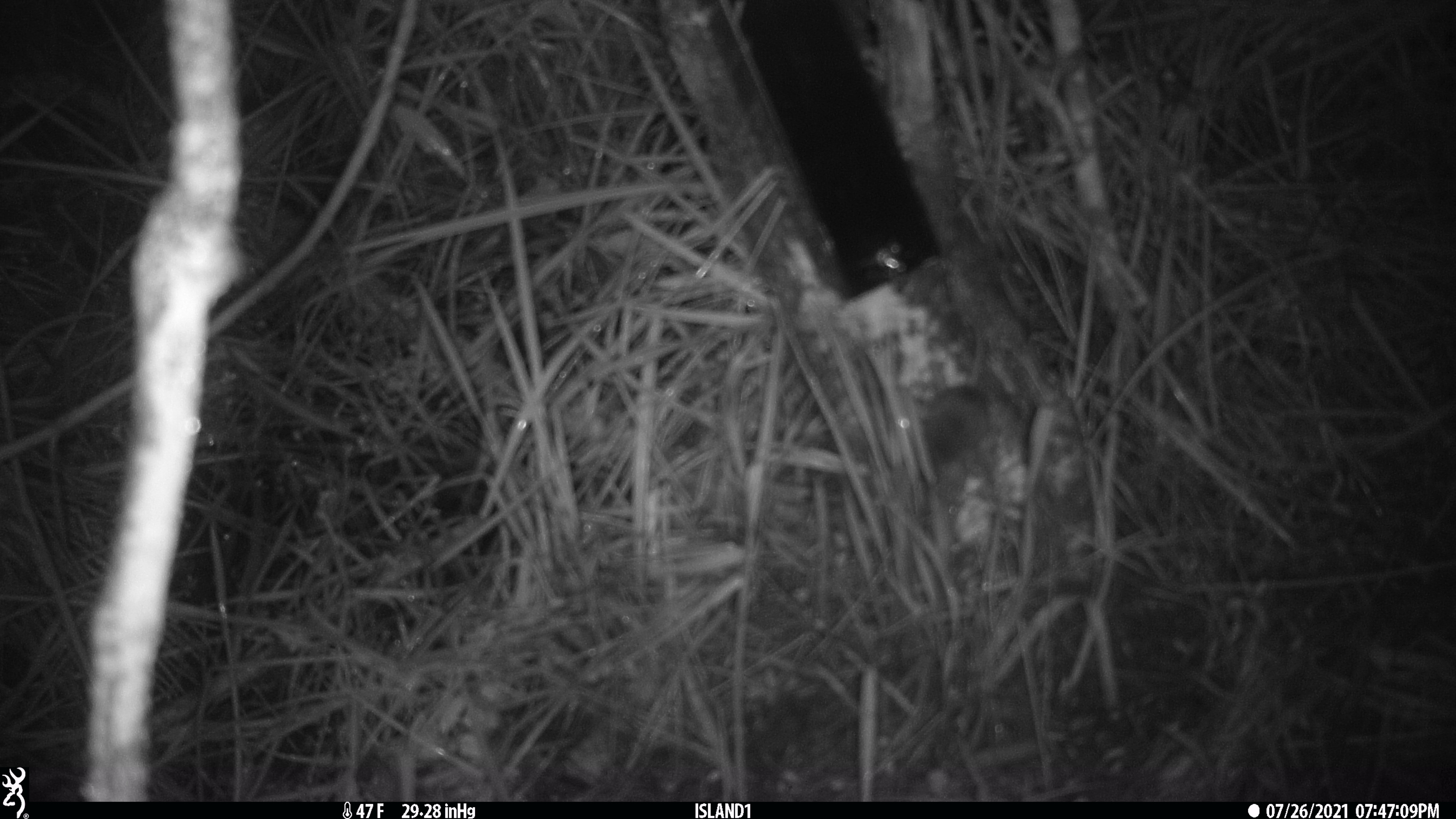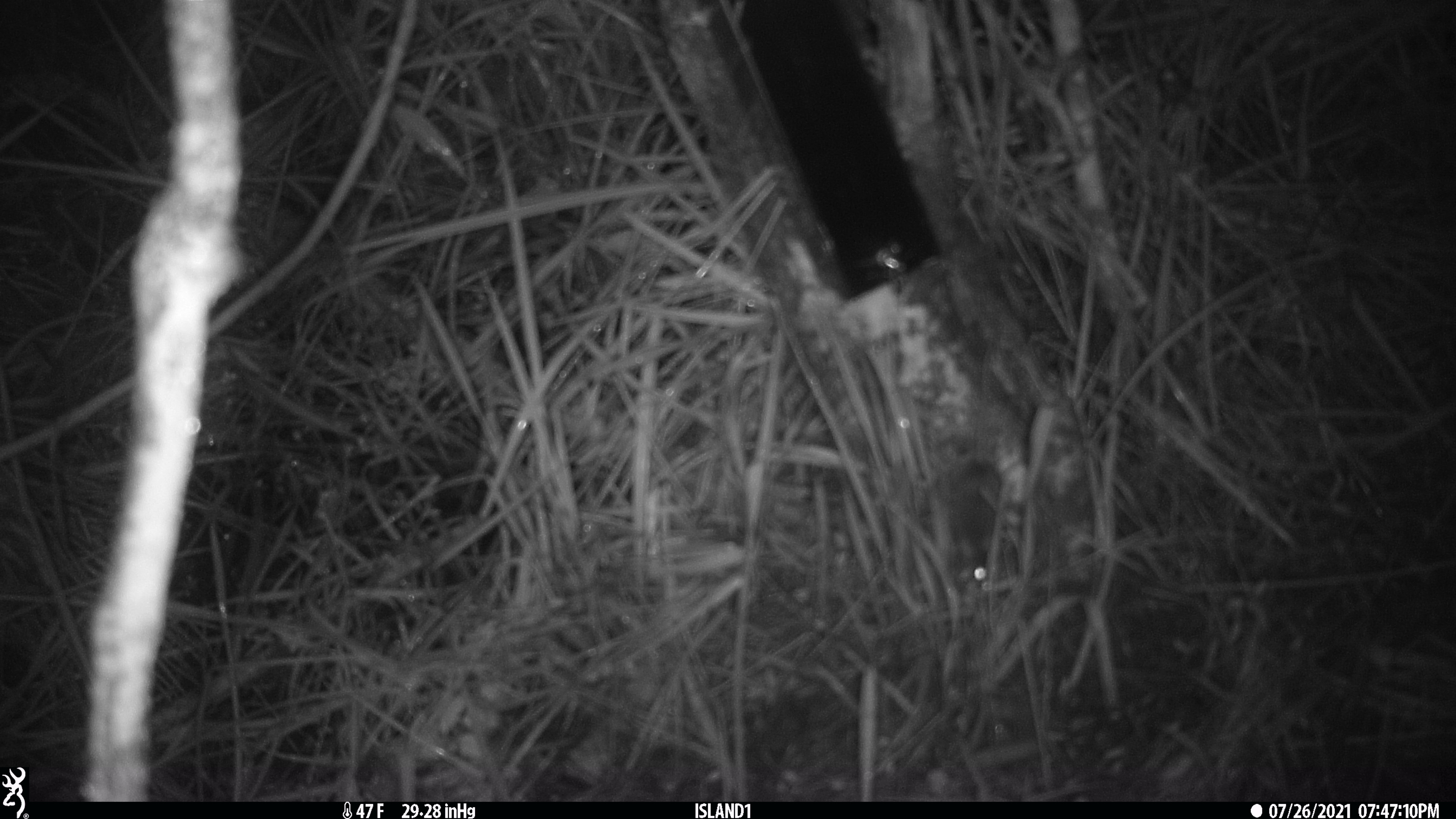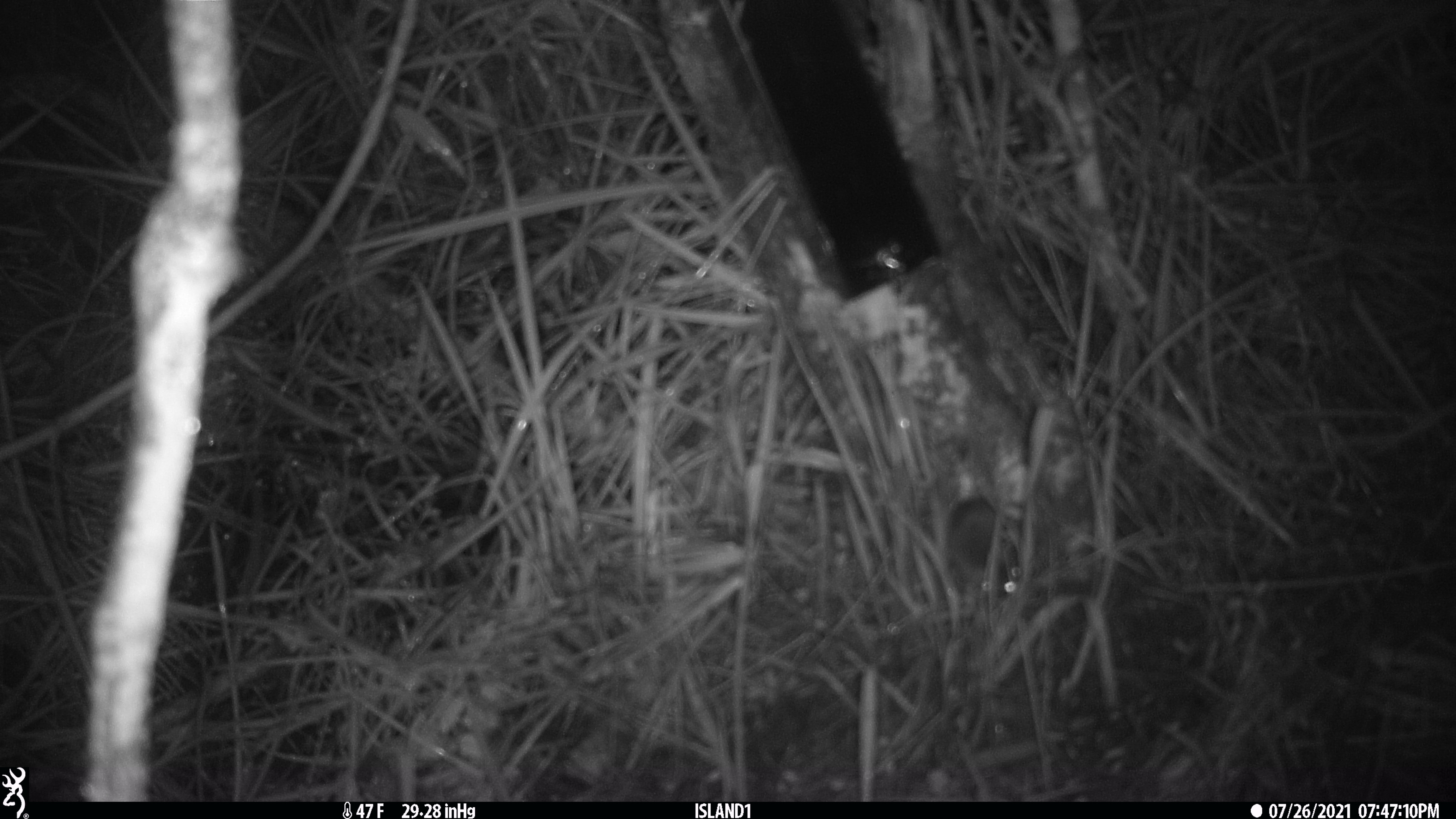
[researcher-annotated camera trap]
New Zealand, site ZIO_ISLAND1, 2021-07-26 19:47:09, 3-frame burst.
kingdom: Animalia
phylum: Chordata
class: Mammalia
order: Rodentia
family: Muridae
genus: Mus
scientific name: Mus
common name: mouse